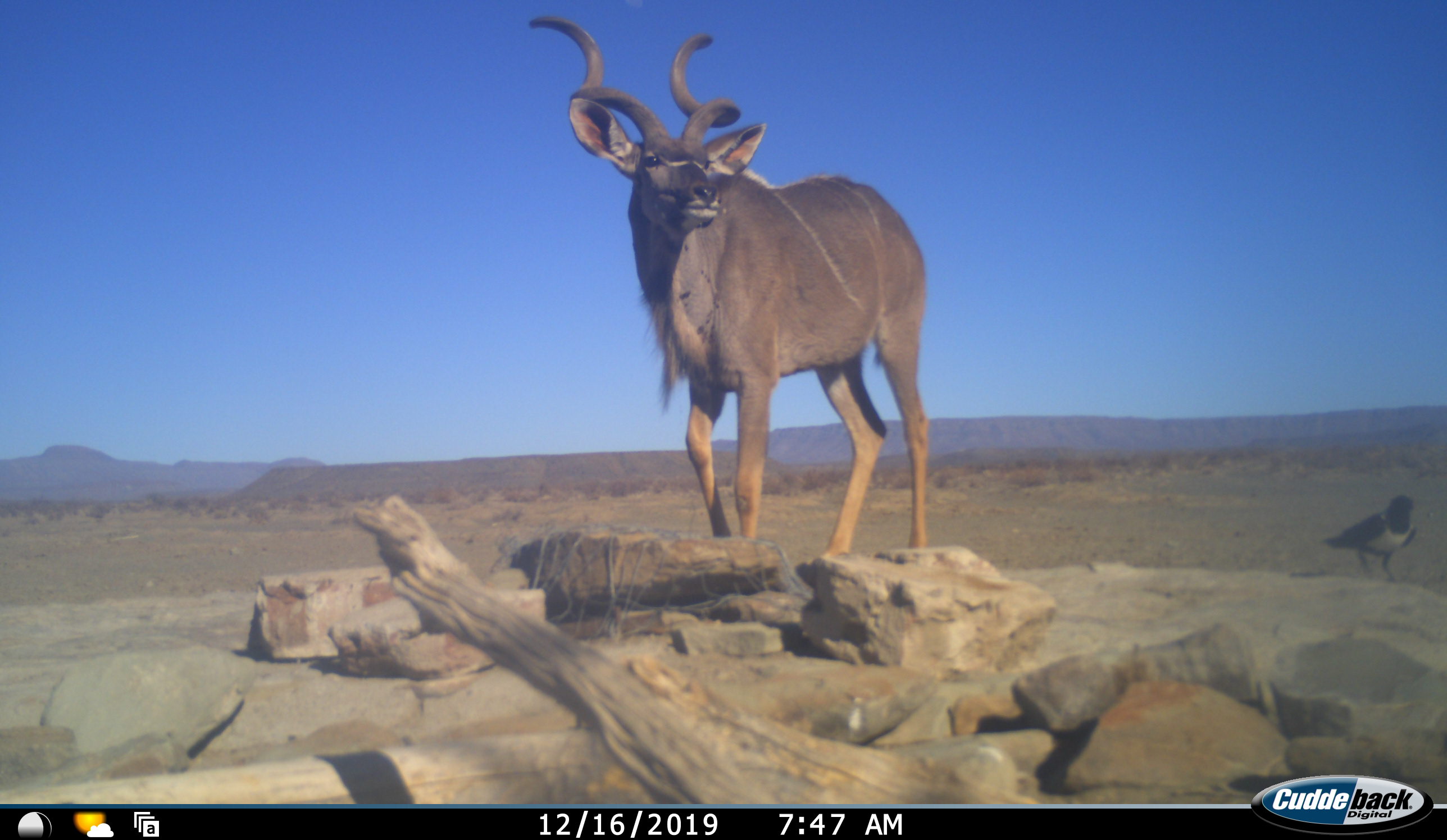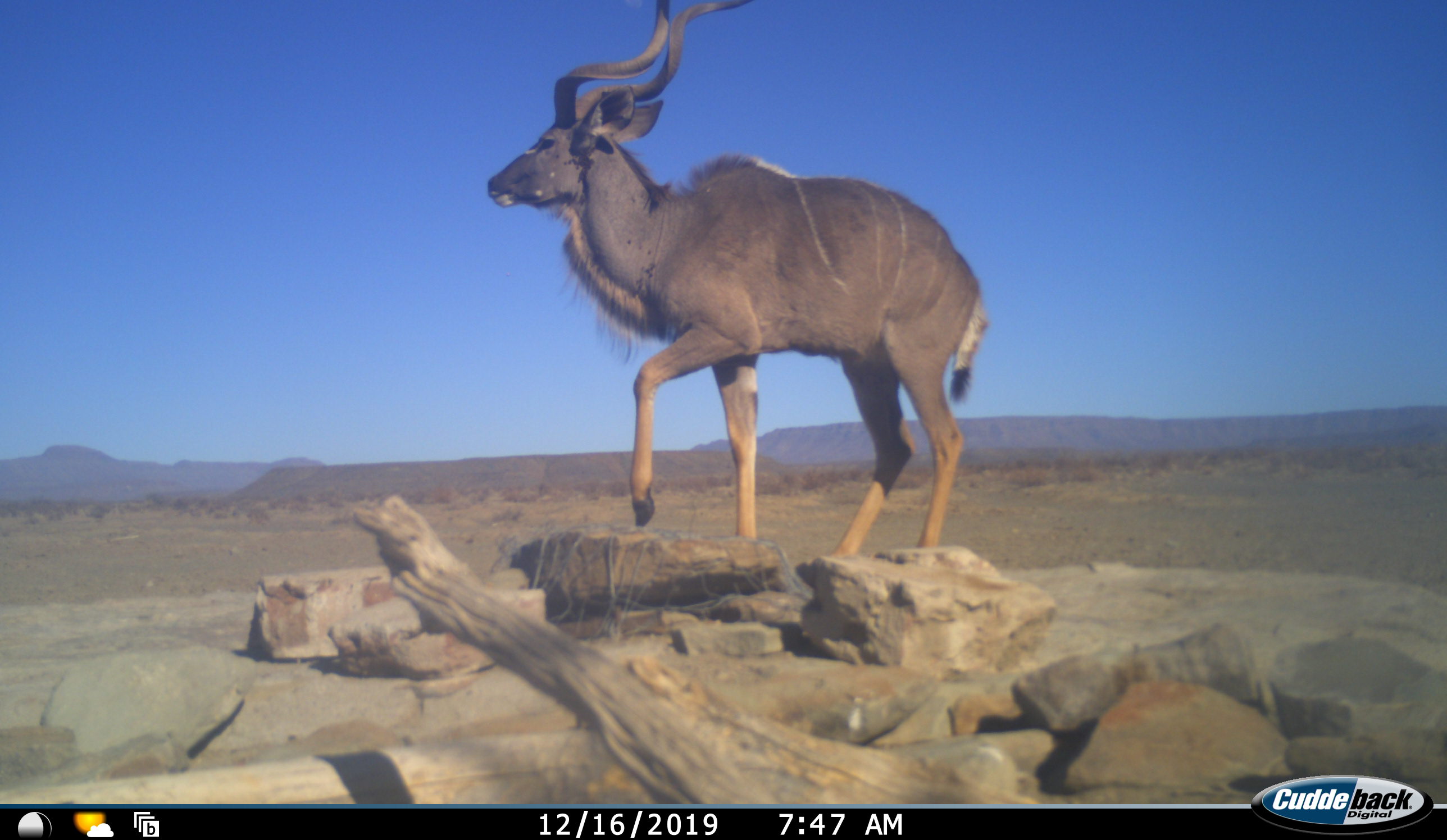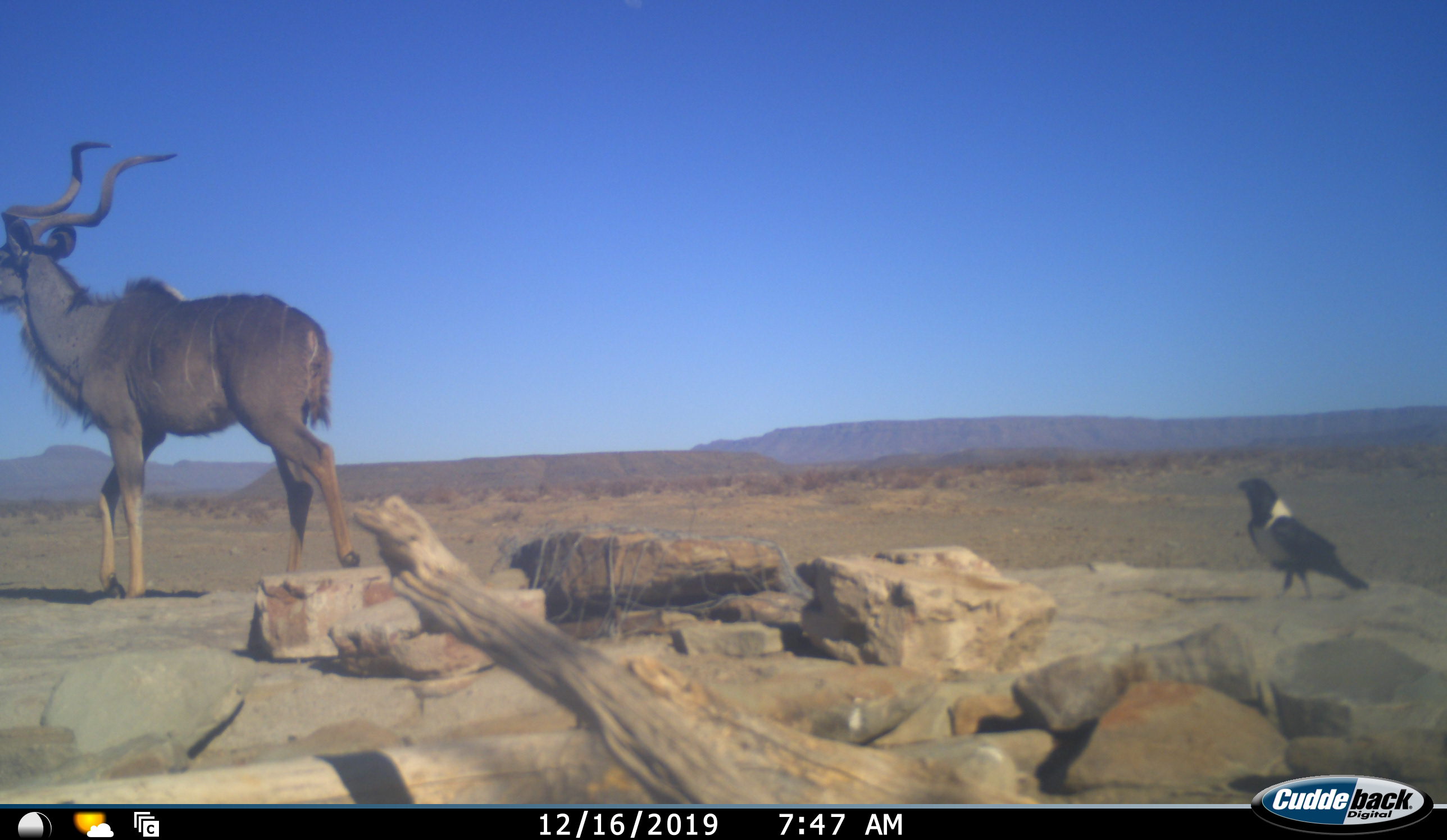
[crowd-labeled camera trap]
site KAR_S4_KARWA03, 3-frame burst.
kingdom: Animalia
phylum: Chordata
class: Aves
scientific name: Aves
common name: bird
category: birdother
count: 1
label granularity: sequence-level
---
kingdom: Animalia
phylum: Chordata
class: Mammalia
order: Artiodactyla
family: Bovidae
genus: Tragelaphus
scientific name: Tragelaphus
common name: kudu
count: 1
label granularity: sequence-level